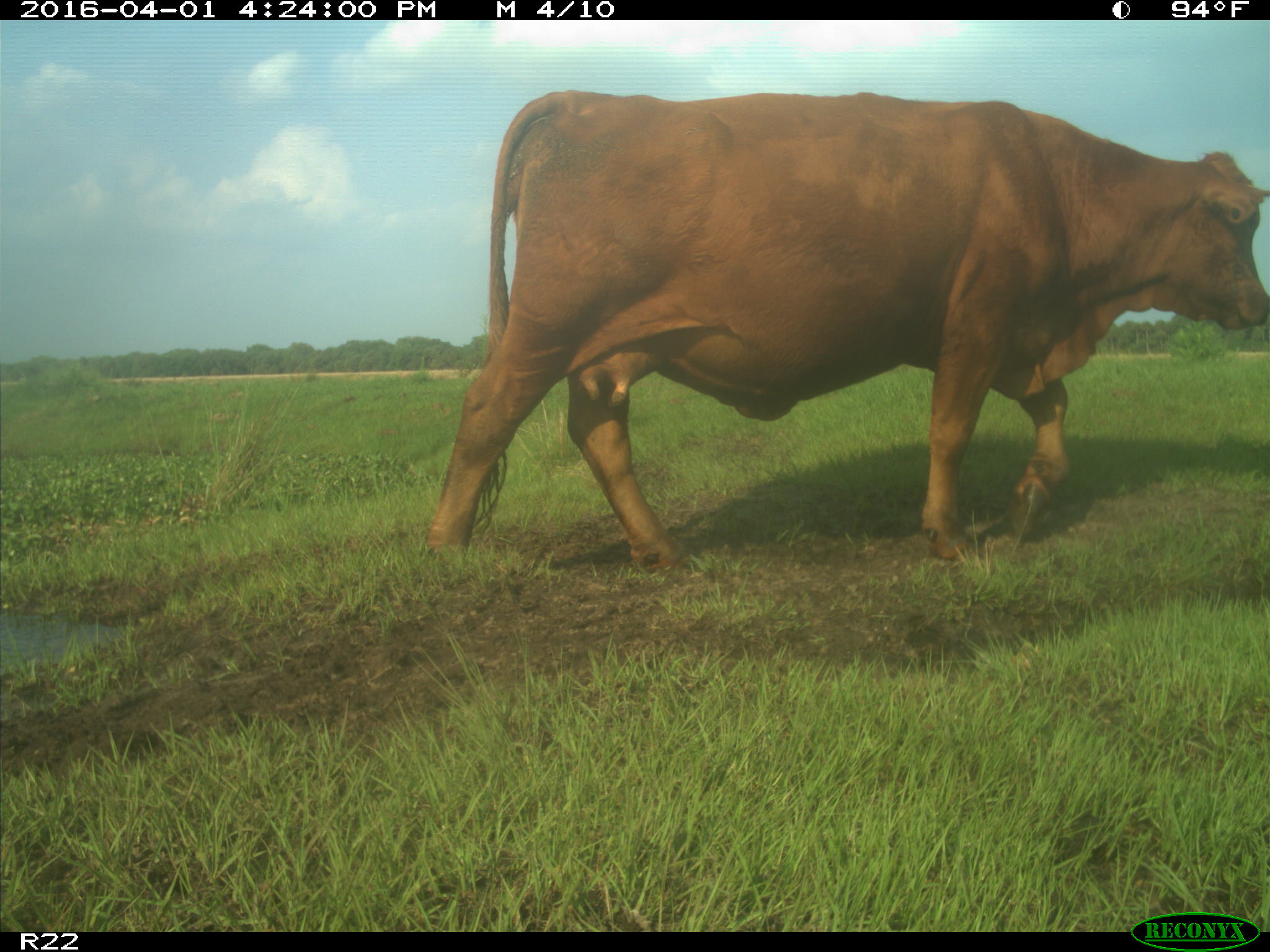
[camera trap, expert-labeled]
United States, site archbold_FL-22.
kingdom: Animalia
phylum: Chordata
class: Mammalia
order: Artiodactyla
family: Bovidae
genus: Bos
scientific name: Bos taurus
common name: domestic cow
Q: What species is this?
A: Bos taurus (domestic cow).